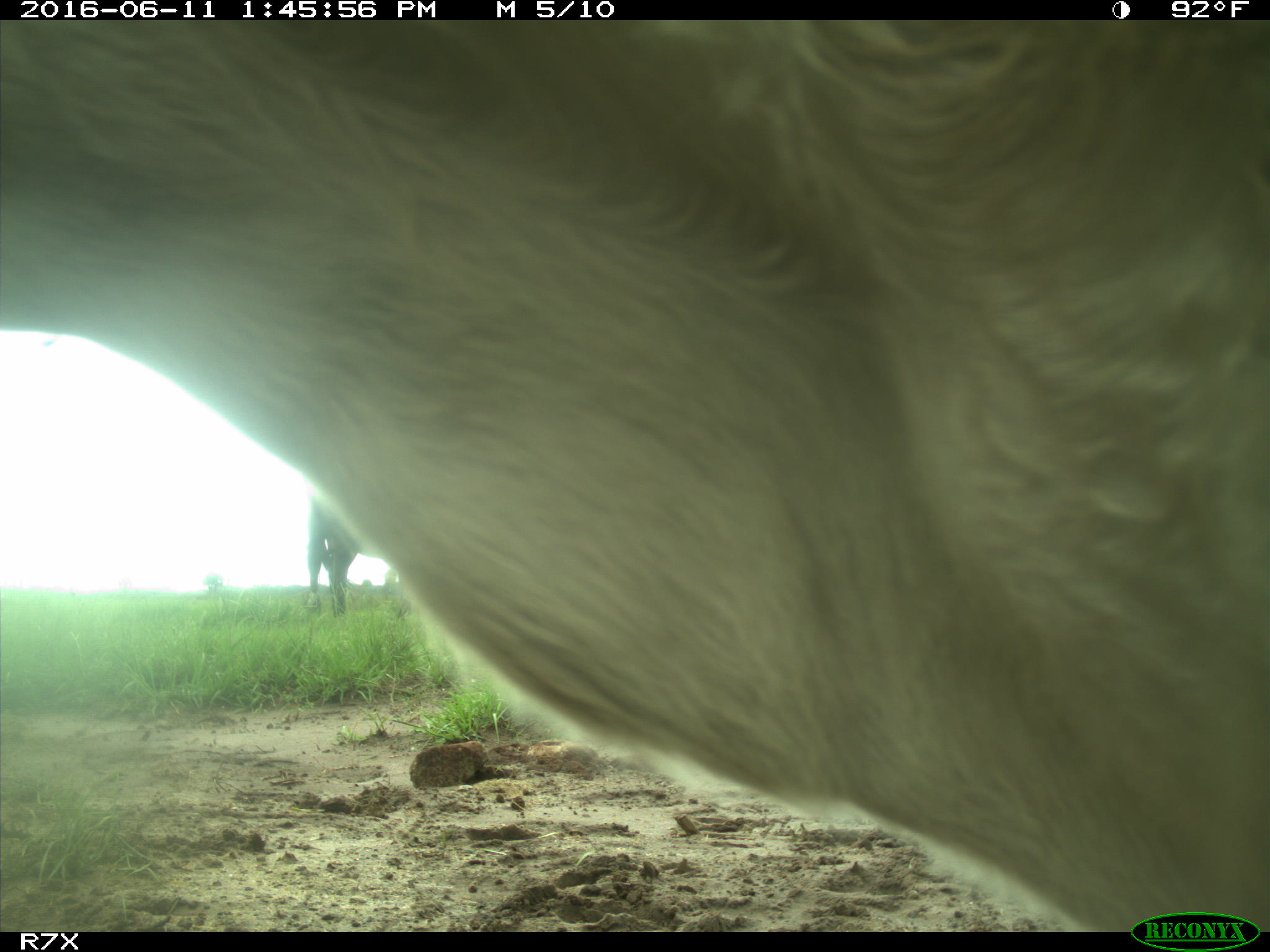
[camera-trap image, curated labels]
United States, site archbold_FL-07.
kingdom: Animalia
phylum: Chordata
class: Mammalia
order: Artiodactyla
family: Bovidae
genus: Bos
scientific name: Bos taurus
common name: domestic cow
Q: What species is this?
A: Bos taurus (domestic cow).